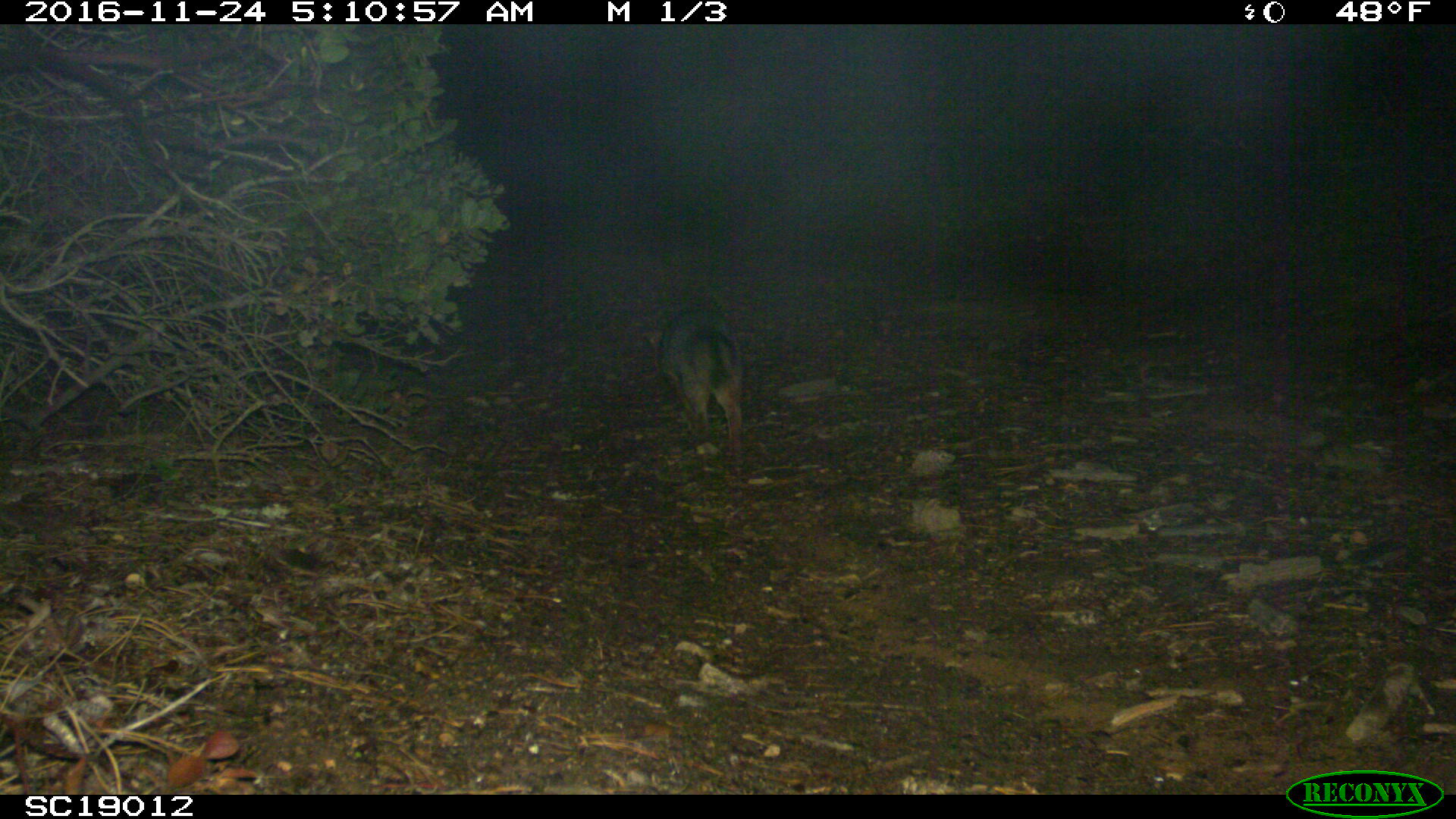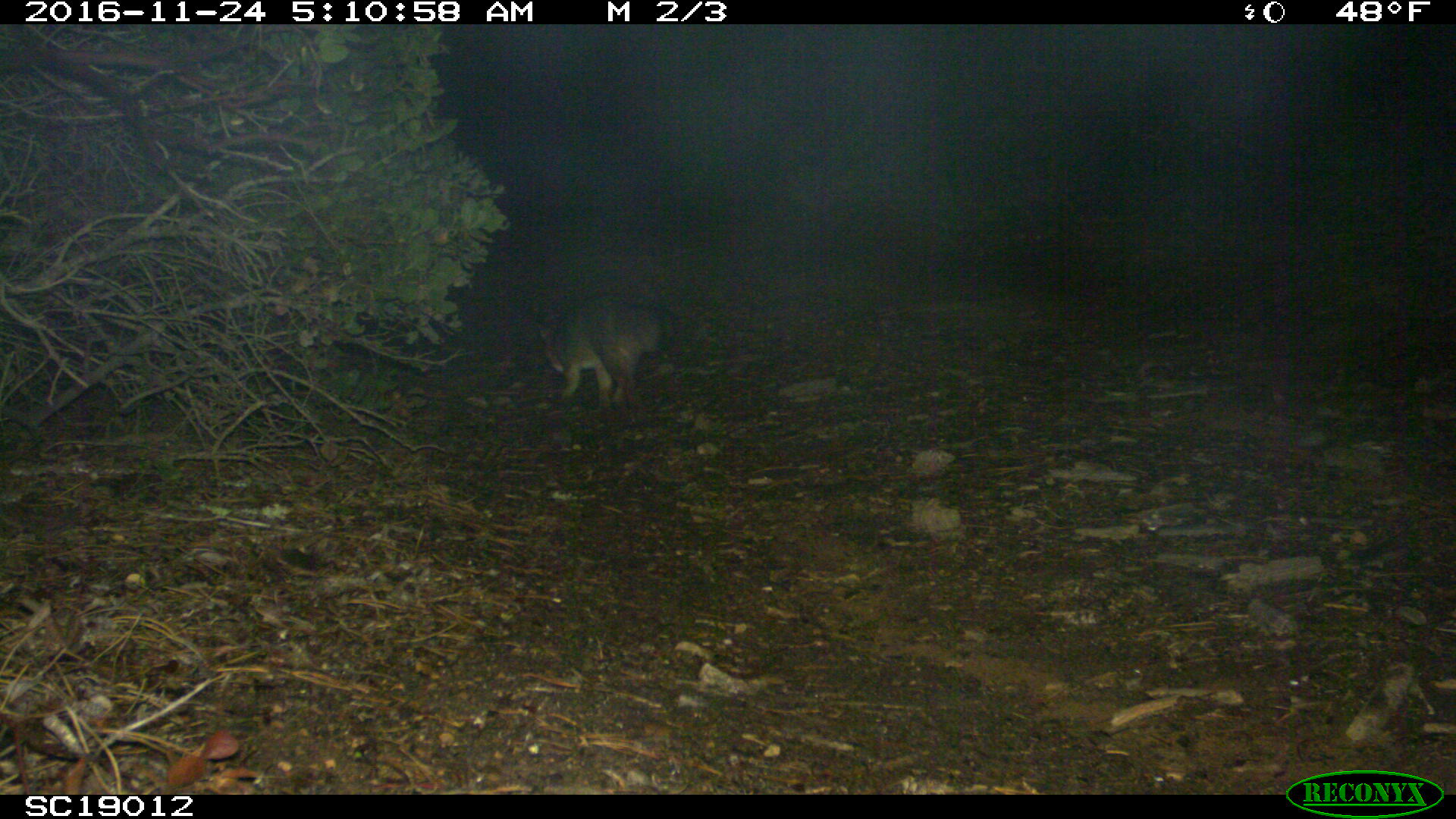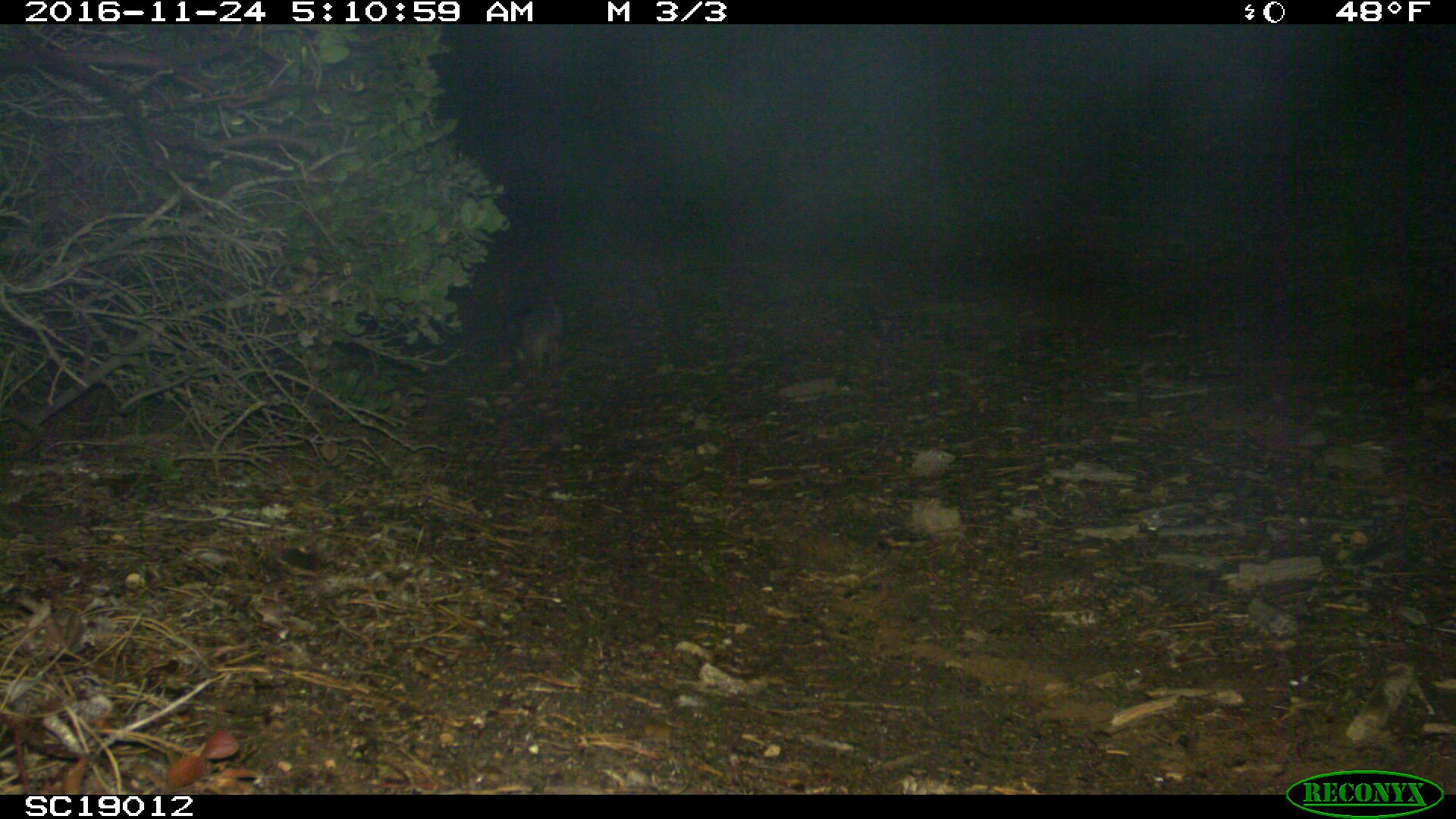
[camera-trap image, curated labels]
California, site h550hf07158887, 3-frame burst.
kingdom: Animalia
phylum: Chordata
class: Mammalia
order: Carnivora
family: Canidae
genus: Urocyon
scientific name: Urocyon littoralis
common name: island fox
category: fox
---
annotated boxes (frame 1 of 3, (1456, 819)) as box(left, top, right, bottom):
fox: box(661, 311, 742, 478)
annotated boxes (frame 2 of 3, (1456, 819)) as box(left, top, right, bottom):
fox: box(533, 296, 671, 412)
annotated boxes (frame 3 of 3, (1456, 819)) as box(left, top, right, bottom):
fox: box(501, 293, 566, 376)